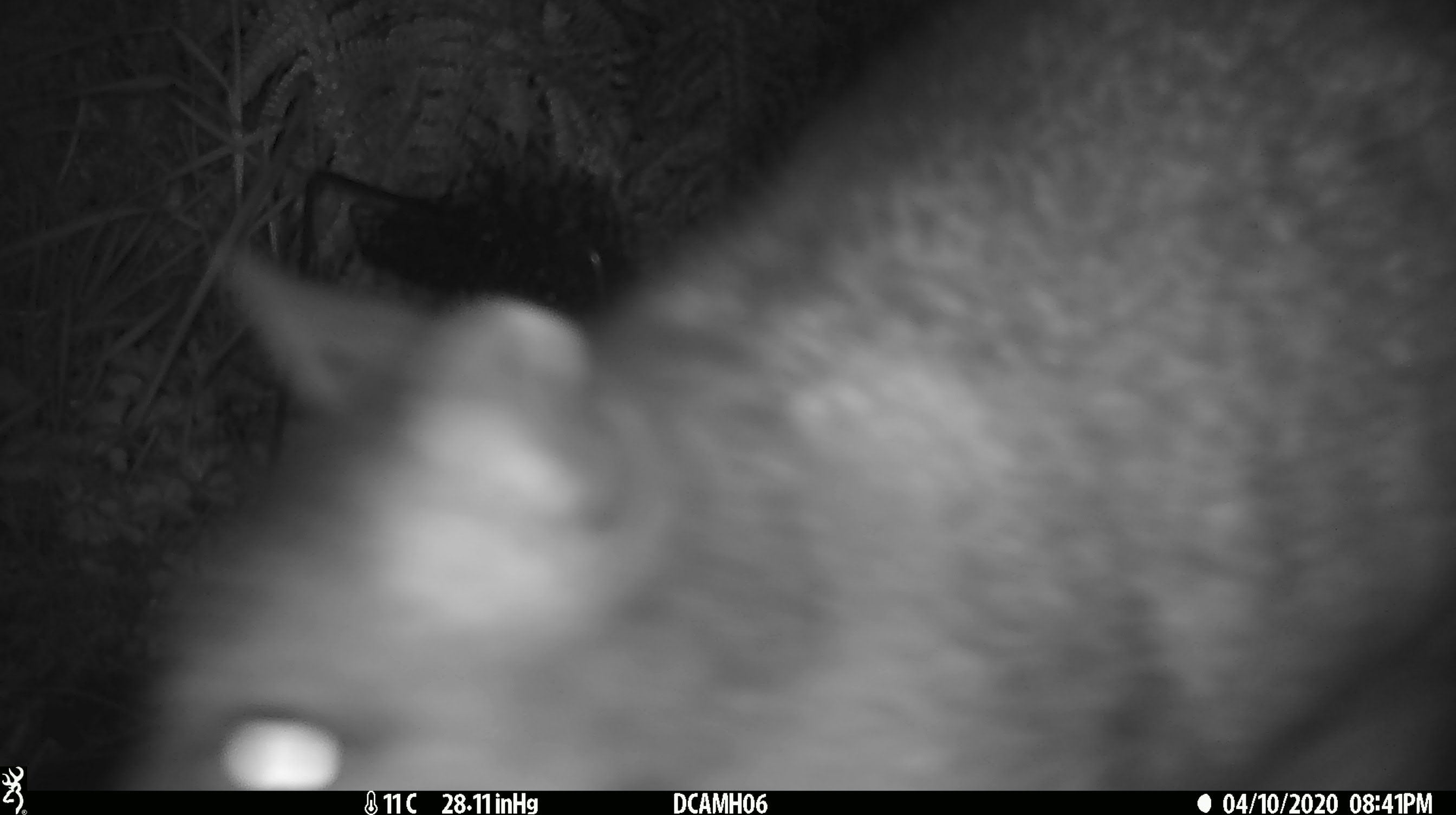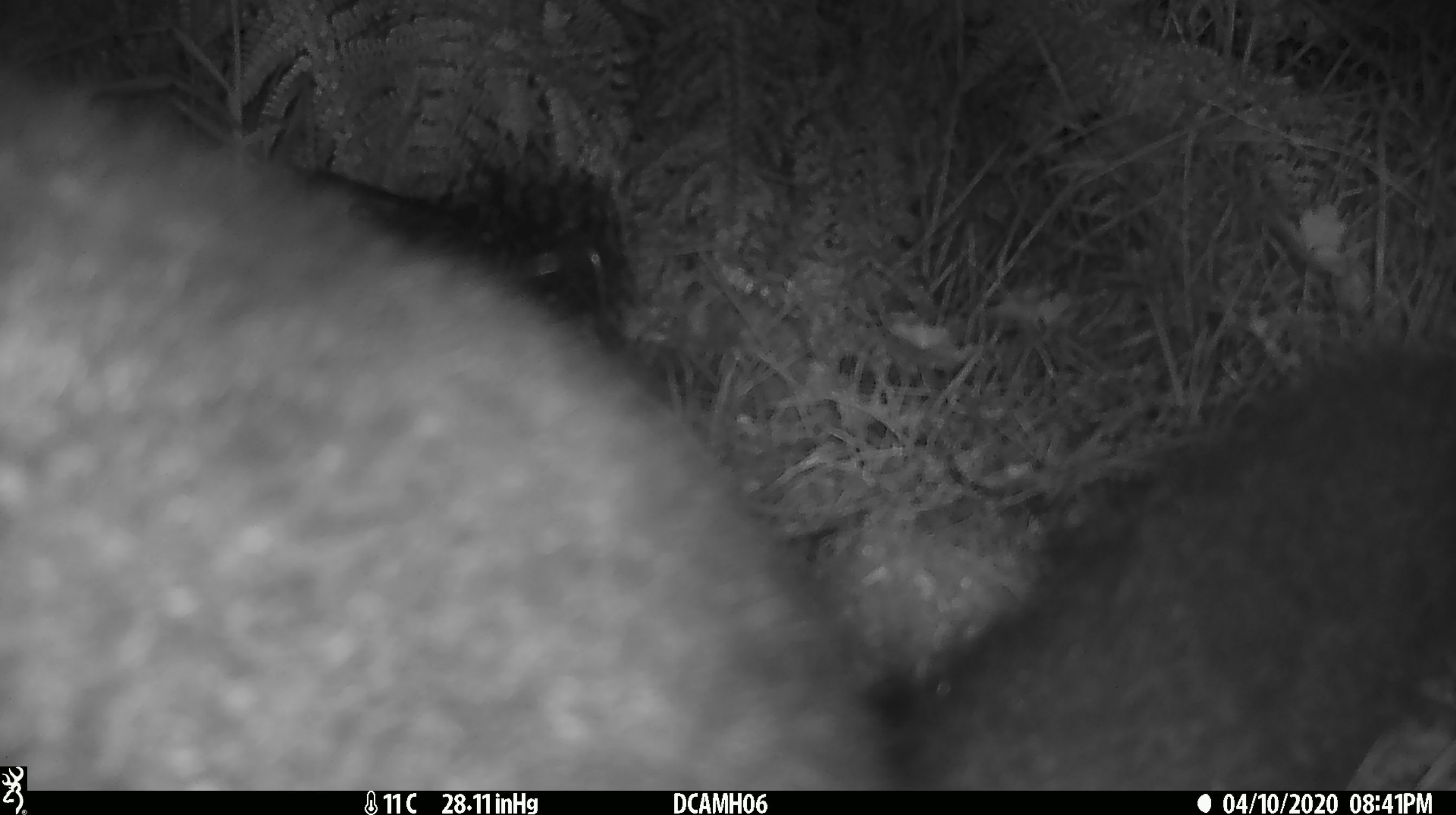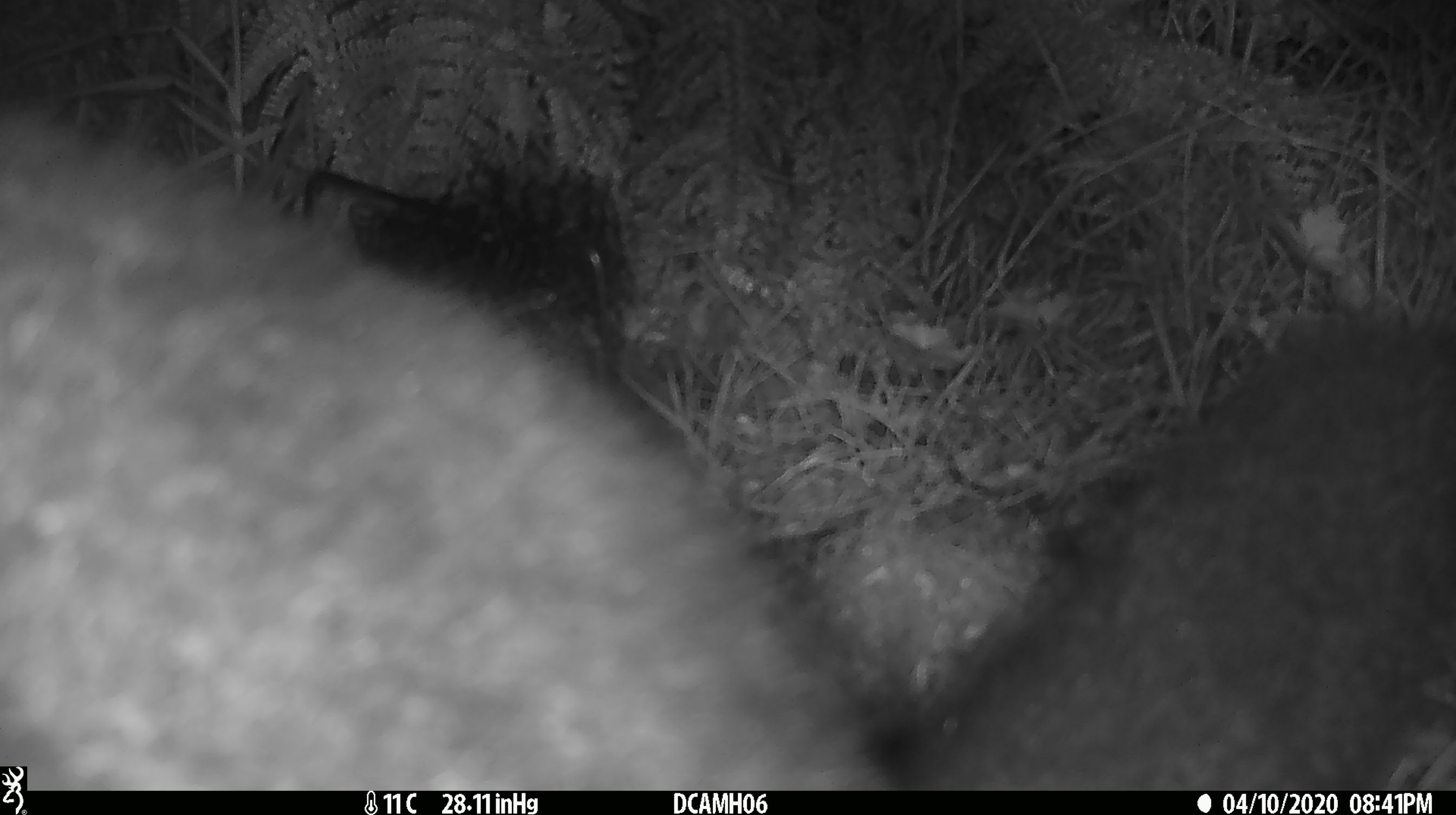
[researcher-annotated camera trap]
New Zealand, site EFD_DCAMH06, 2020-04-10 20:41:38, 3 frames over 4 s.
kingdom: Animalia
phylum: Chordata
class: Mammalia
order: Diprotodontia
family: Phalangeridae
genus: Trichosurus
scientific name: Trichosurus vulpecula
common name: common brushtail possum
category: possum